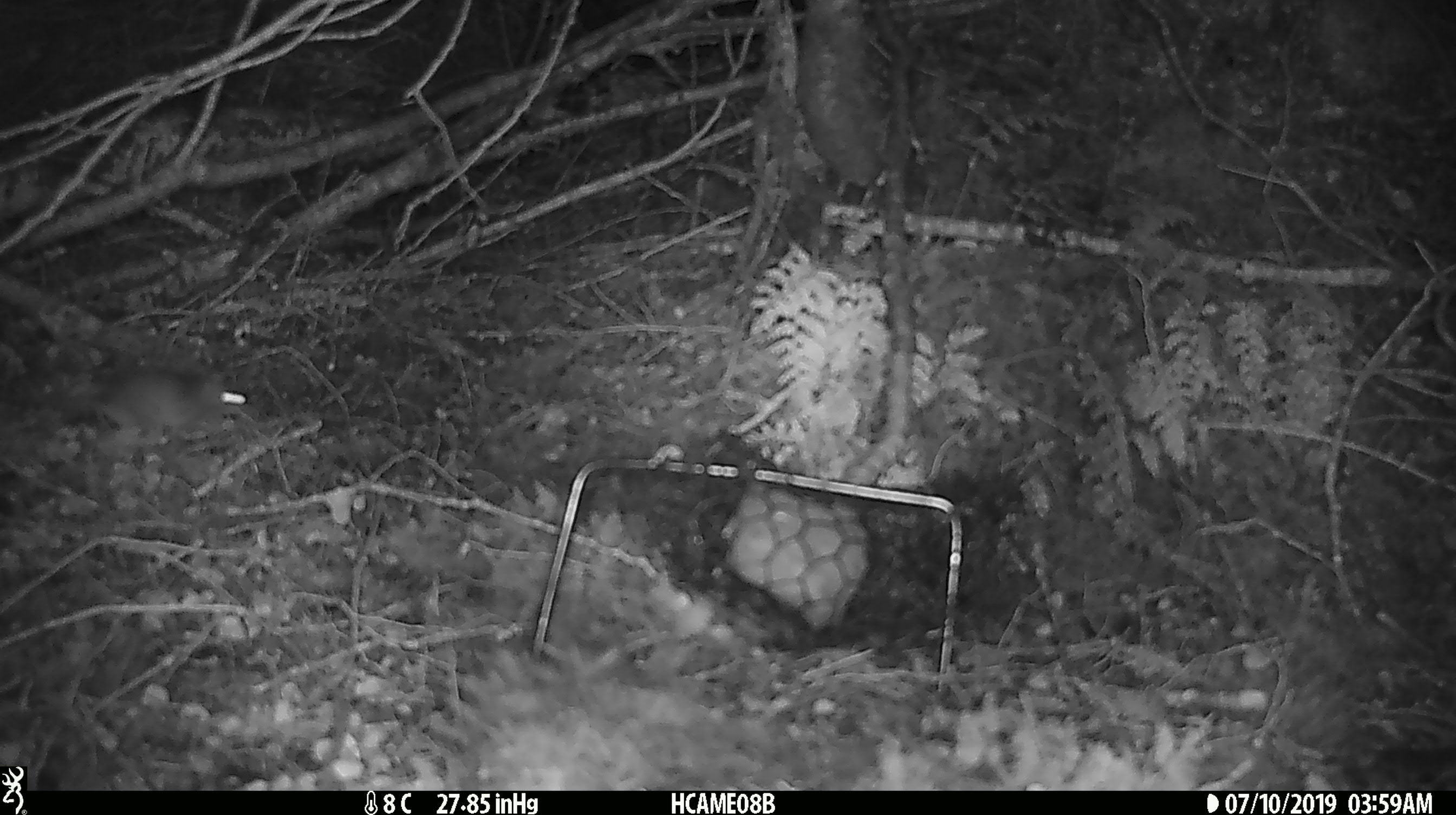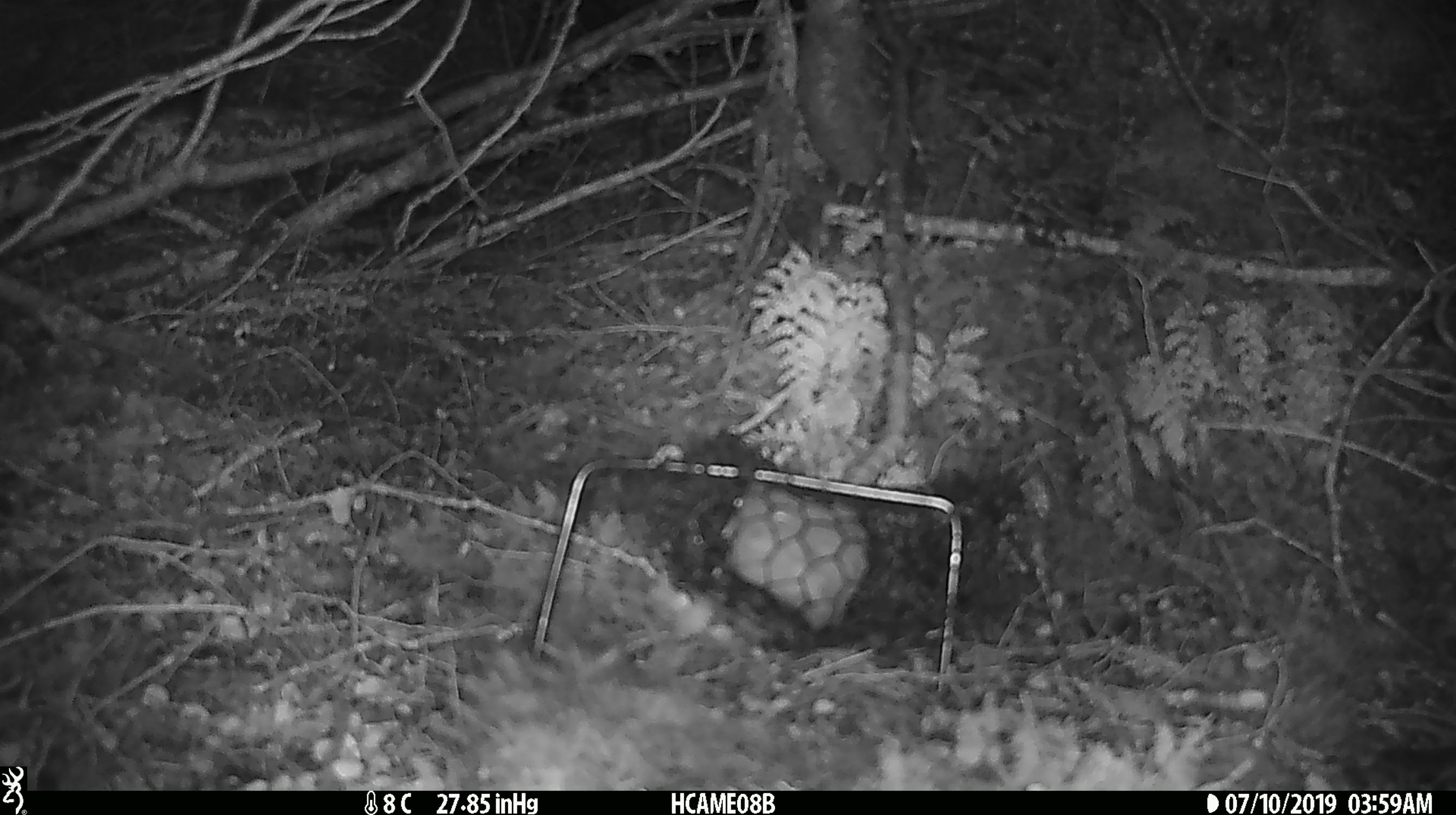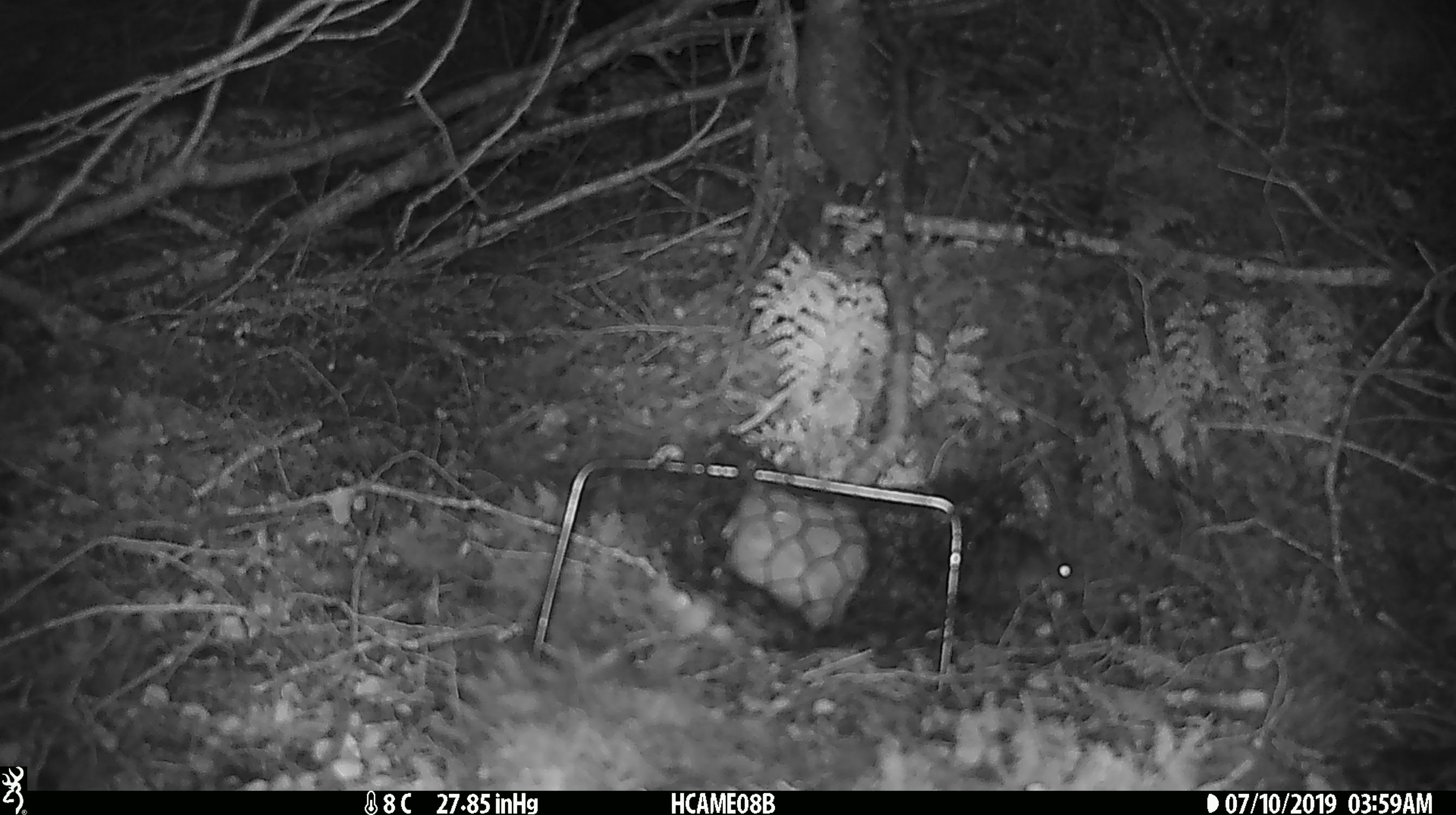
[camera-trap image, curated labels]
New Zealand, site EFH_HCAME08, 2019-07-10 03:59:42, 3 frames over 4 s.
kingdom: Animalia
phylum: Chordata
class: Mammalia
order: Rodentia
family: Muridae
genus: Mus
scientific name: Mus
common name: mouse